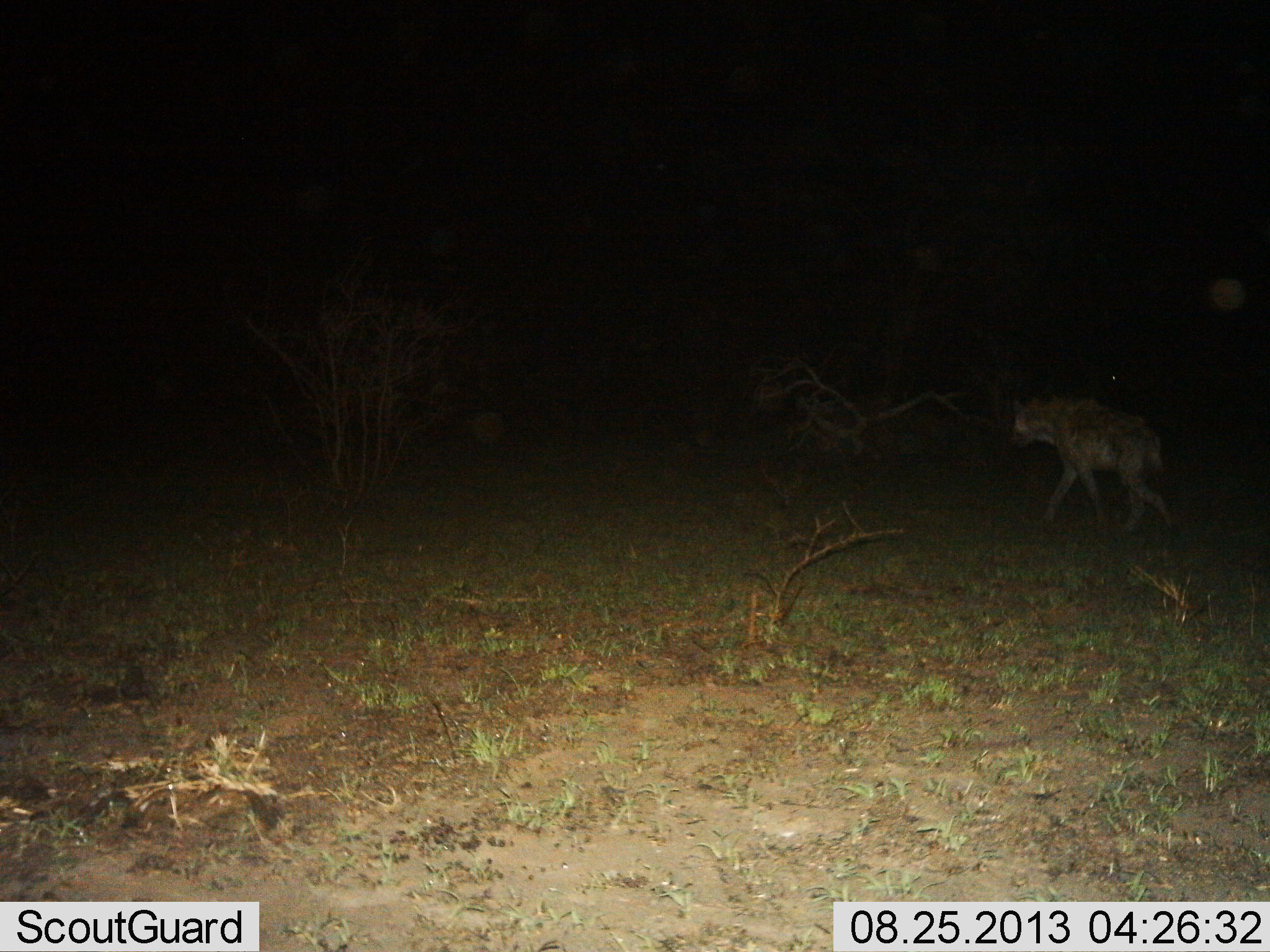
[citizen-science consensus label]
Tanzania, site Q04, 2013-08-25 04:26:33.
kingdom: Animalia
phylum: Chordata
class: Mammalia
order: Carnivora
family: Hyaenidae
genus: Crocuta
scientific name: Crocuta crocuta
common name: spotted hyena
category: hyenaspotted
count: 1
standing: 0%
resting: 0%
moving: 100%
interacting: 0%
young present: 0%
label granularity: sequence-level